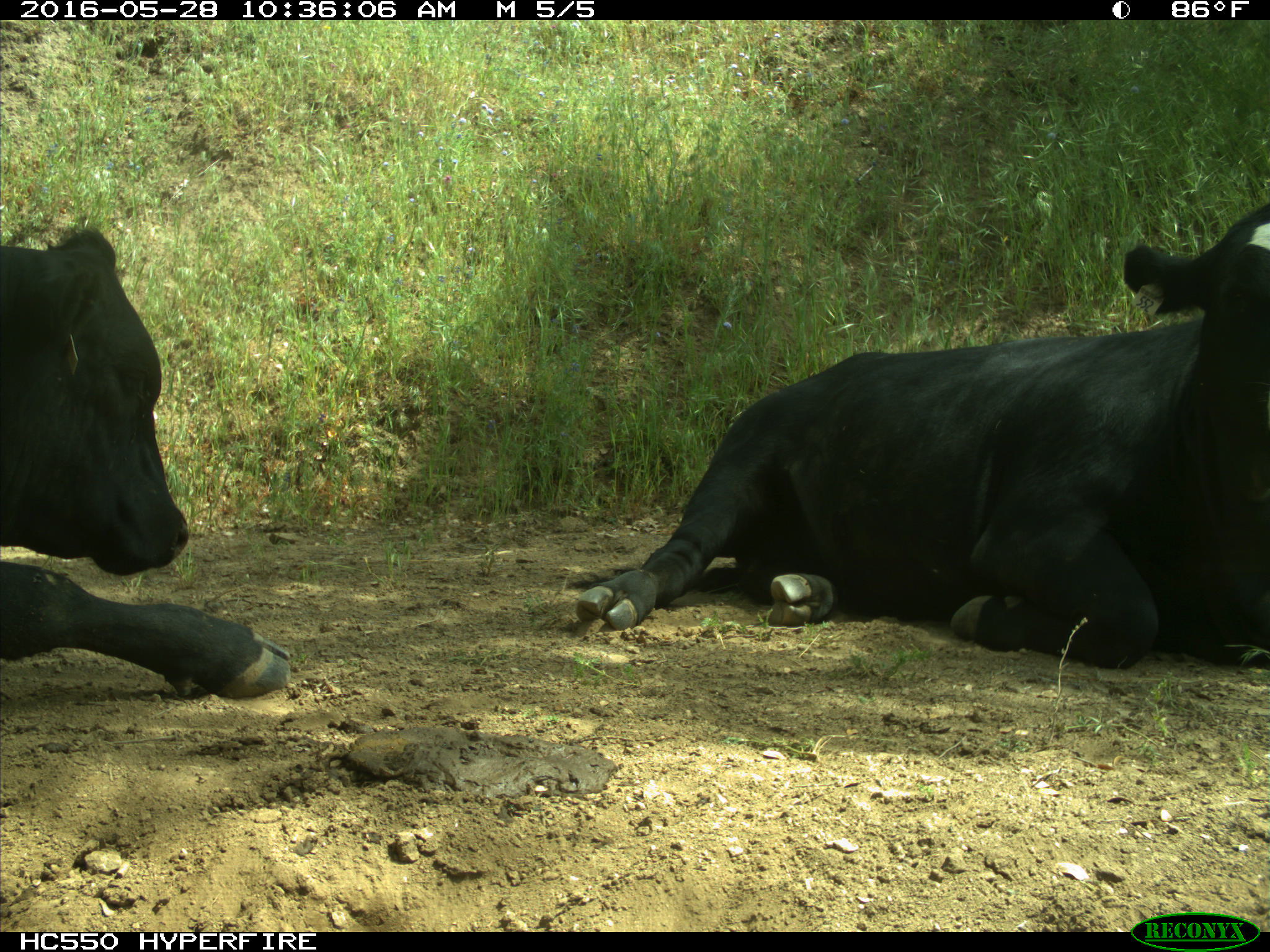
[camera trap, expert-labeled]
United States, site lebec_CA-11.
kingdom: Animalia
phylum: Chordata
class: Mammalia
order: Artiodactyla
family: Bovidae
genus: Bos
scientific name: Bos taurus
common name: domestic cow